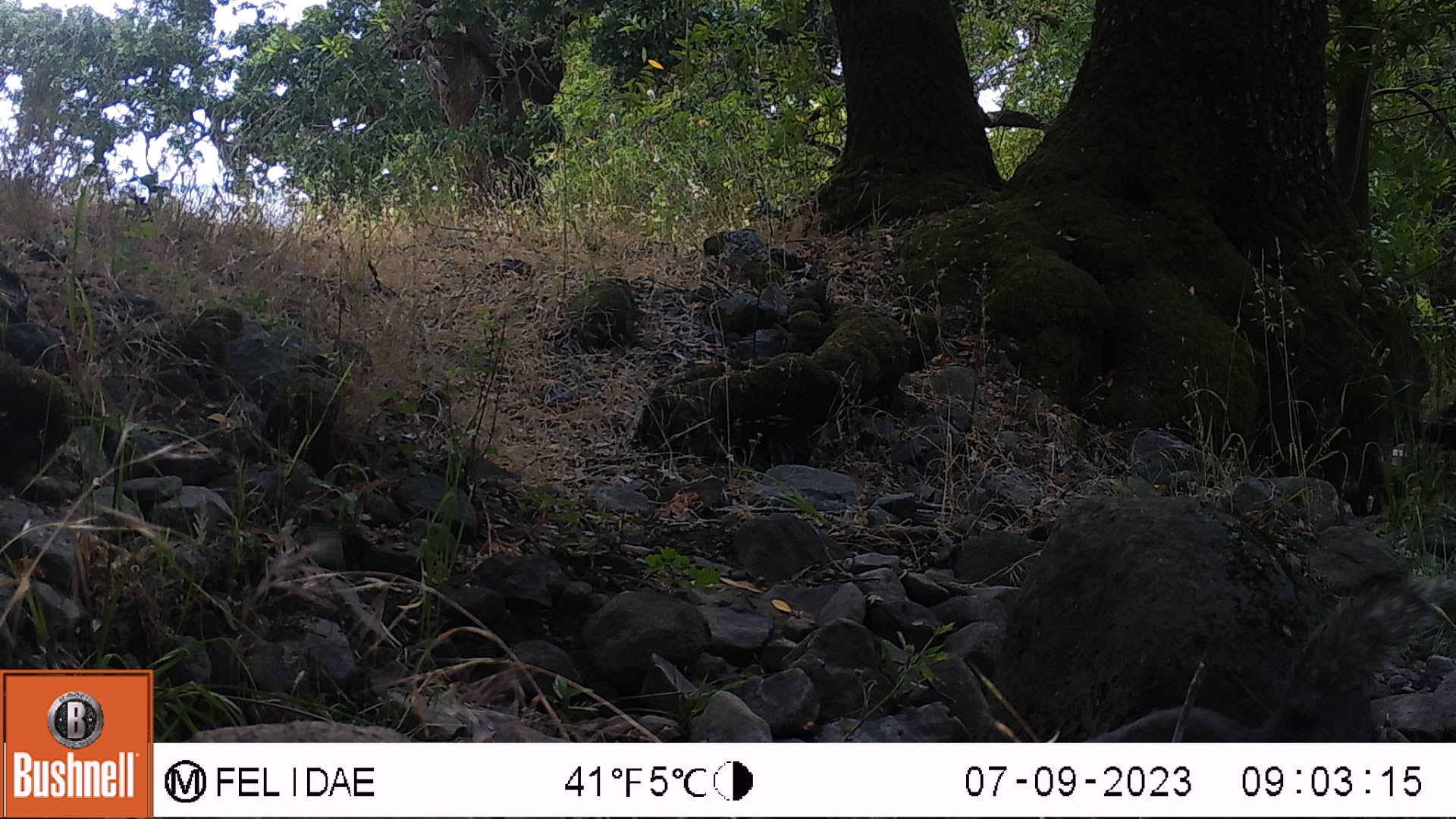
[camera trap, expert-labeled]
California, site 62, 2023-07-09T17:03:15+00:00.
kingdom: Animalia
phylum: Chordata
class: Mammalia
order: Rodentia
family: Sciuridae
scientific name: Sciuridae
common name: squirrel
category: unknown squirrel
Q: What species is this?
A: Unknown squirrel (squirrel) (Sciuridae).